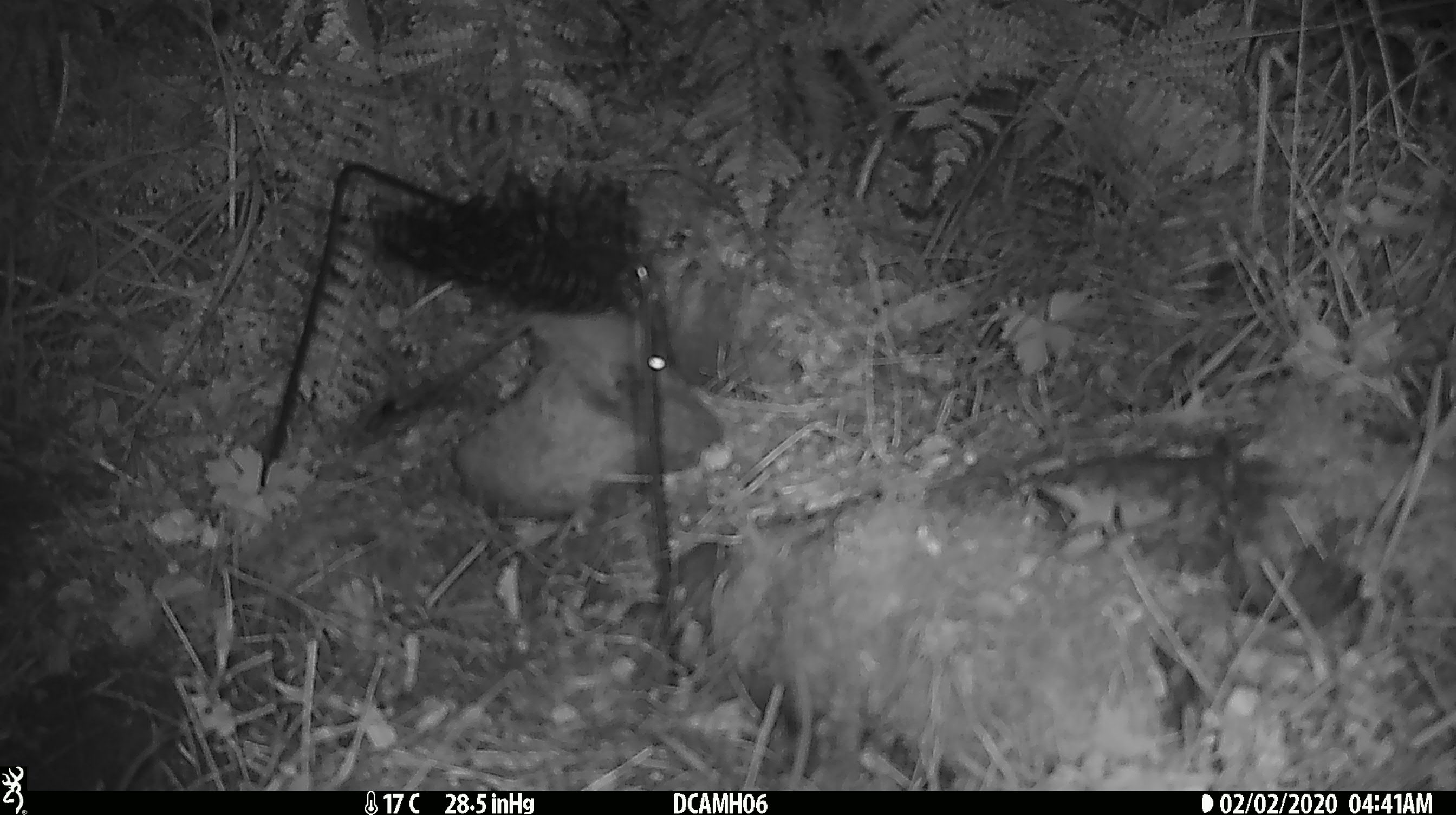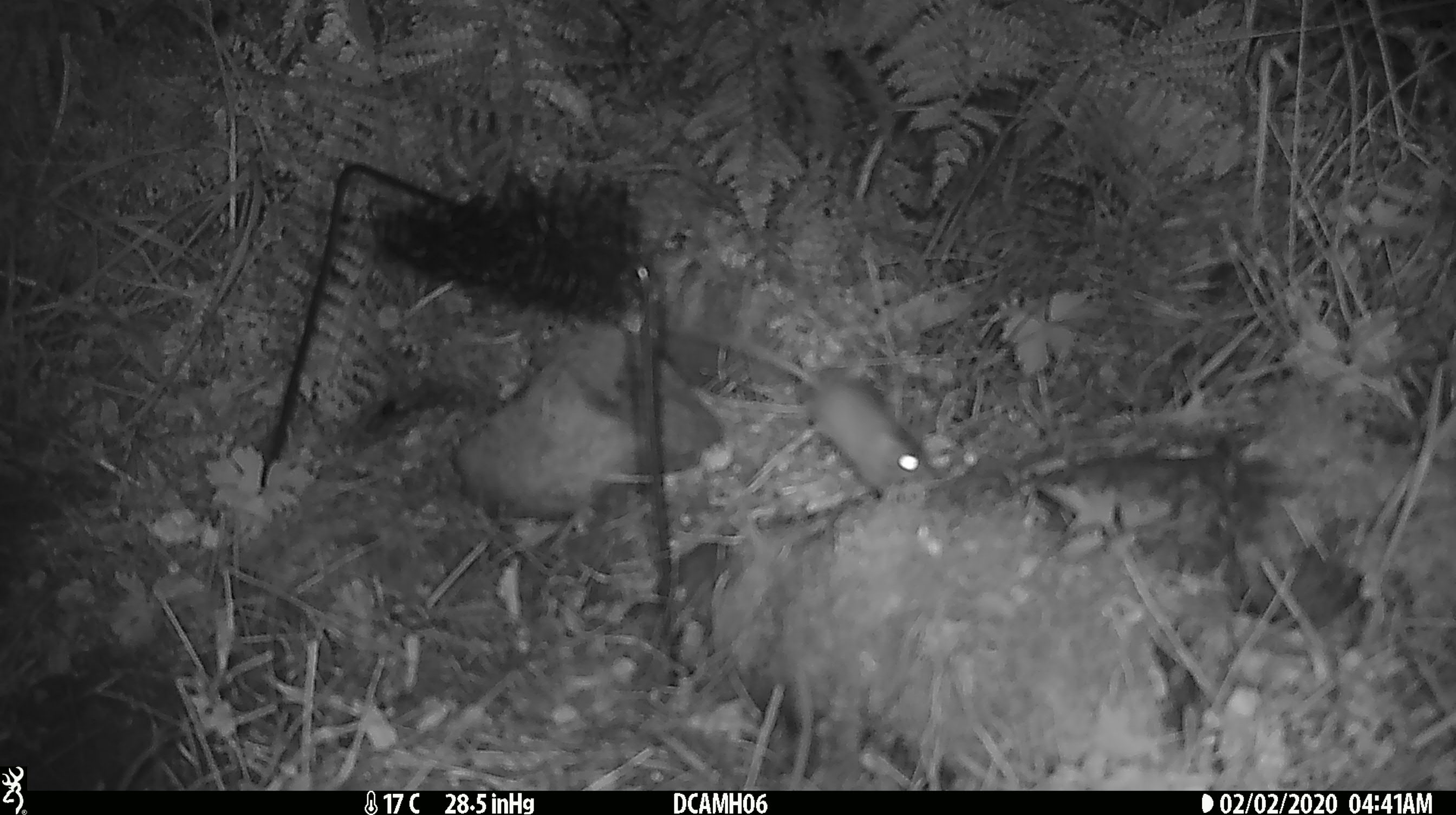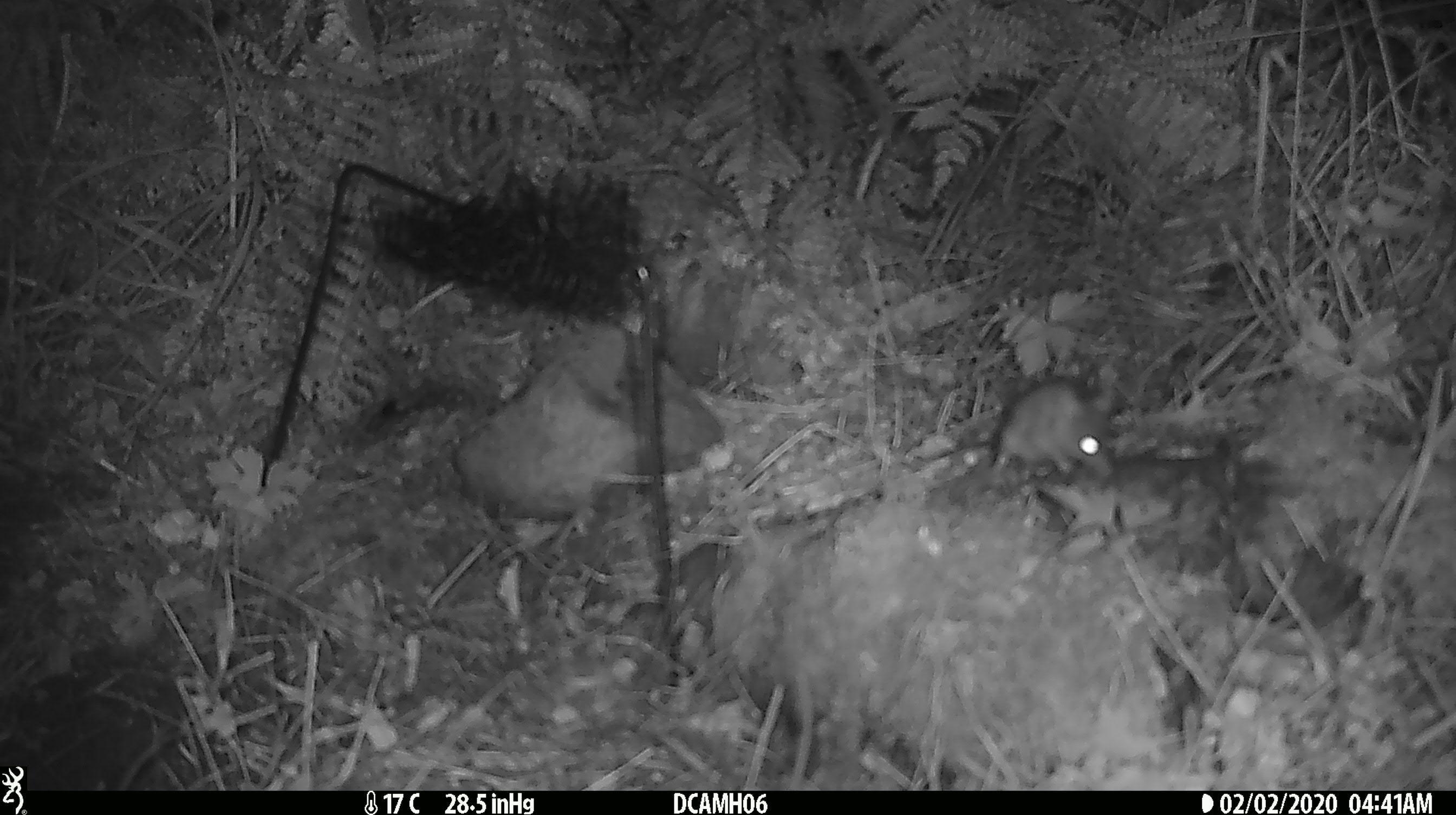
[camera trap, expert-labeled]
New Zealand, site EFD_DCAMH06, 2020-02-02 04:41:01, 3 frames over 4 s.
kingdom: Animalia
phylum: Chordata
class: Mammalia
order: Rodentia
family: Muridae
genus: Mus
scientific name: Mus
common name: mouse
Mouse (Mus).